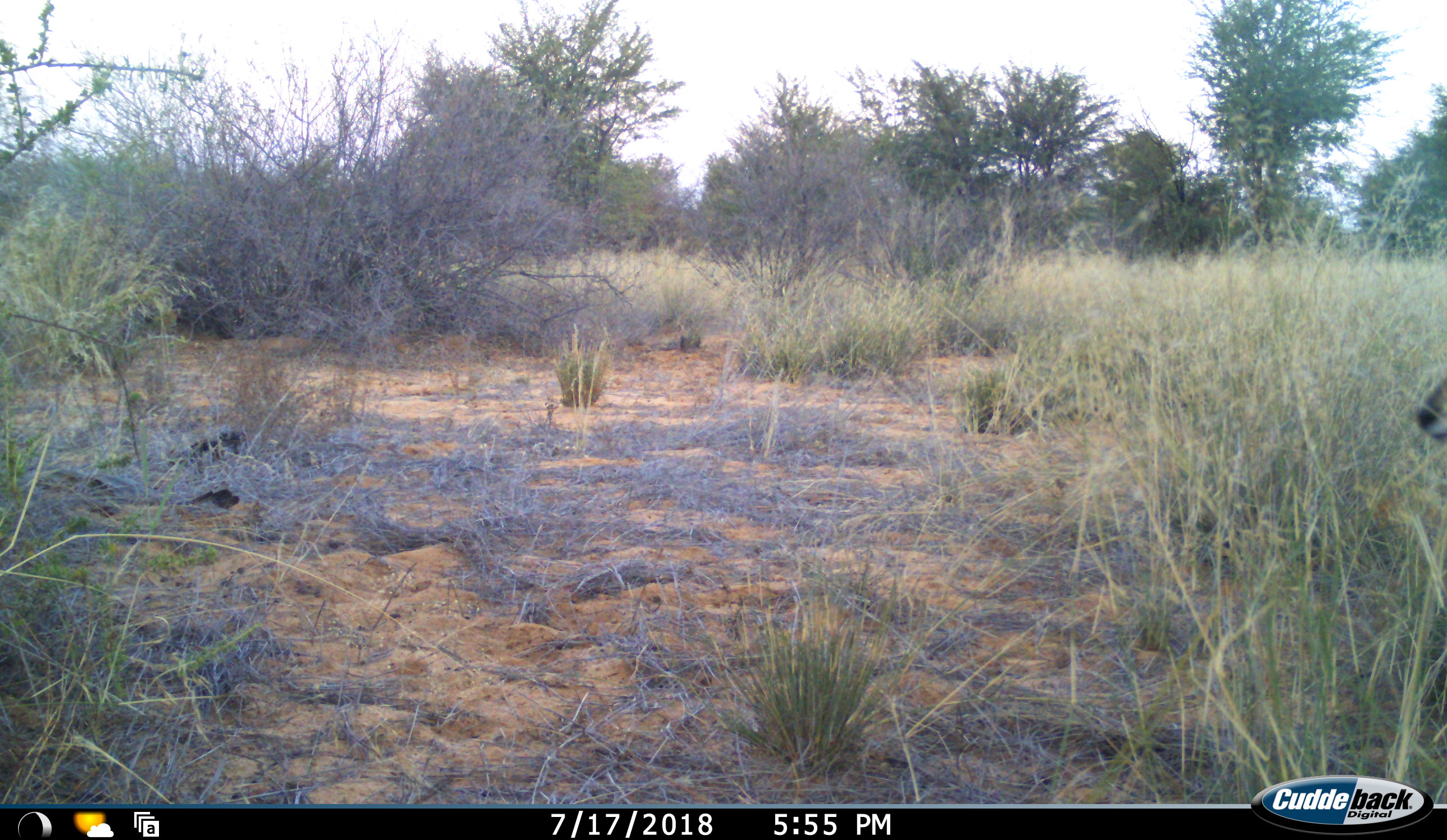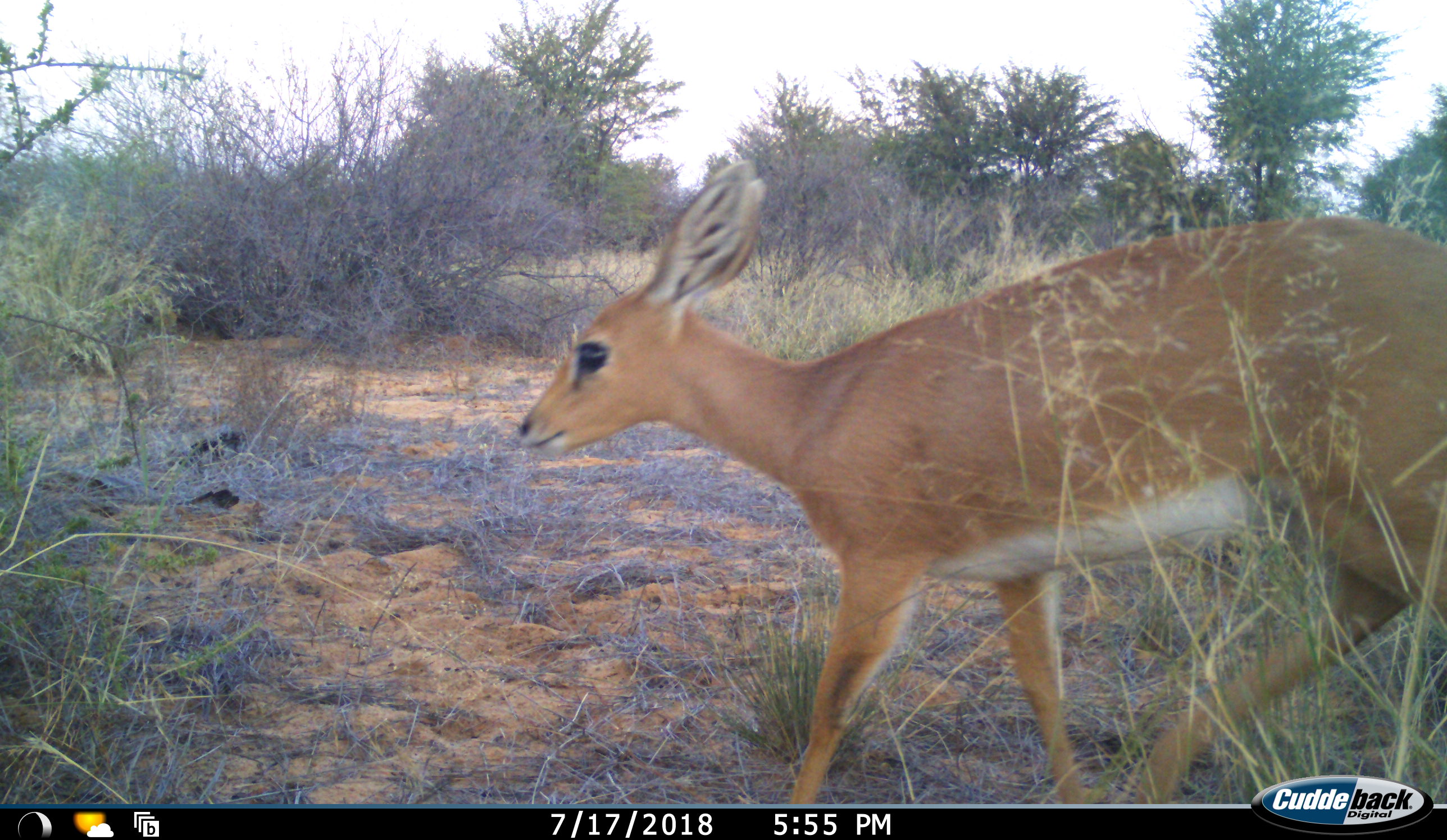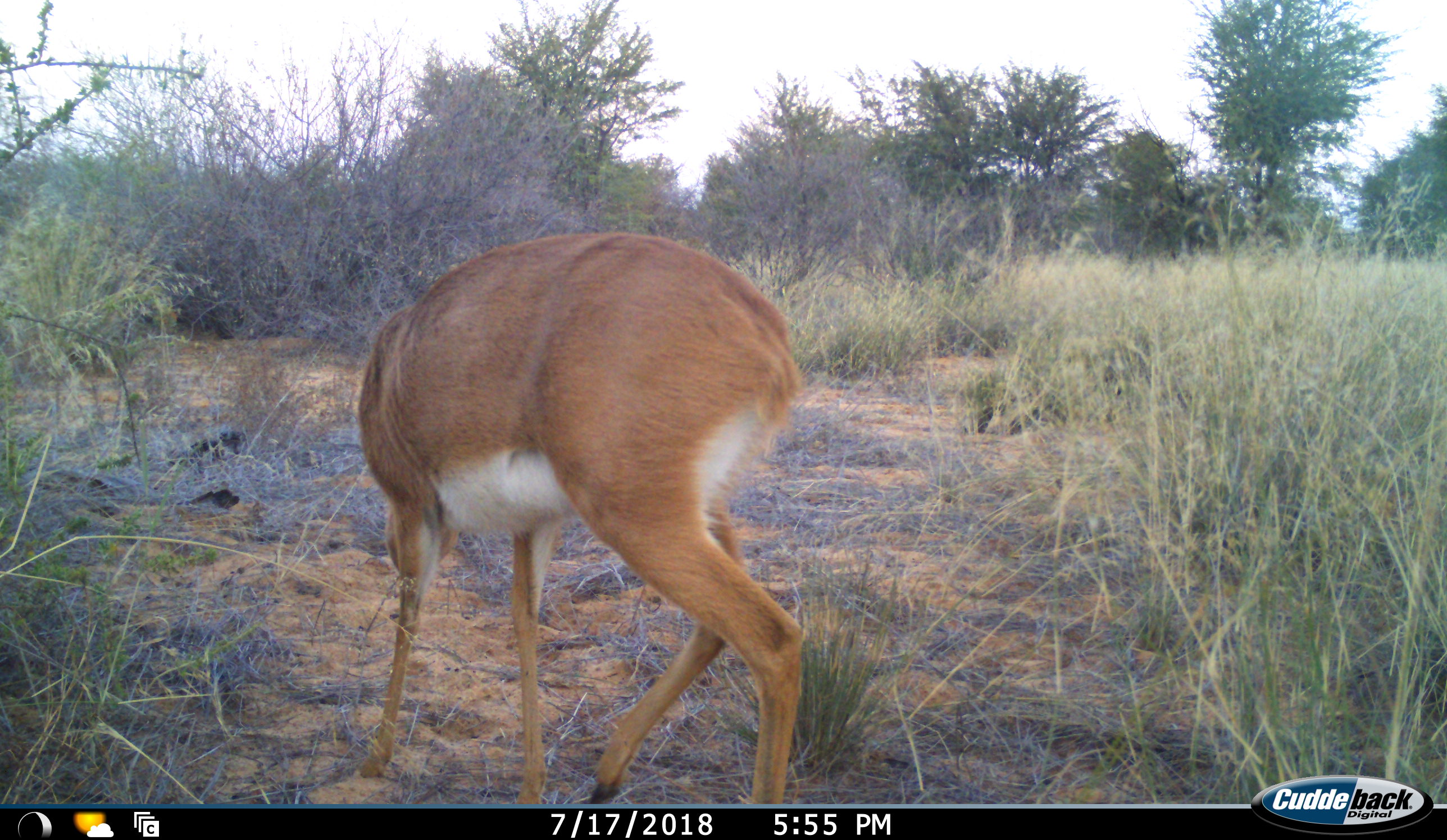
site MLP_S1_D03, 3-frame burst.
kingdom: Animalia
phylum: Chordata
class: Mammalia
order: Artiodactyla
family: Bovidae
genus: Raphicerus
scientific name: Raphicerus campestris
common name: steenbok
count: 1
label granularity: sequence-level